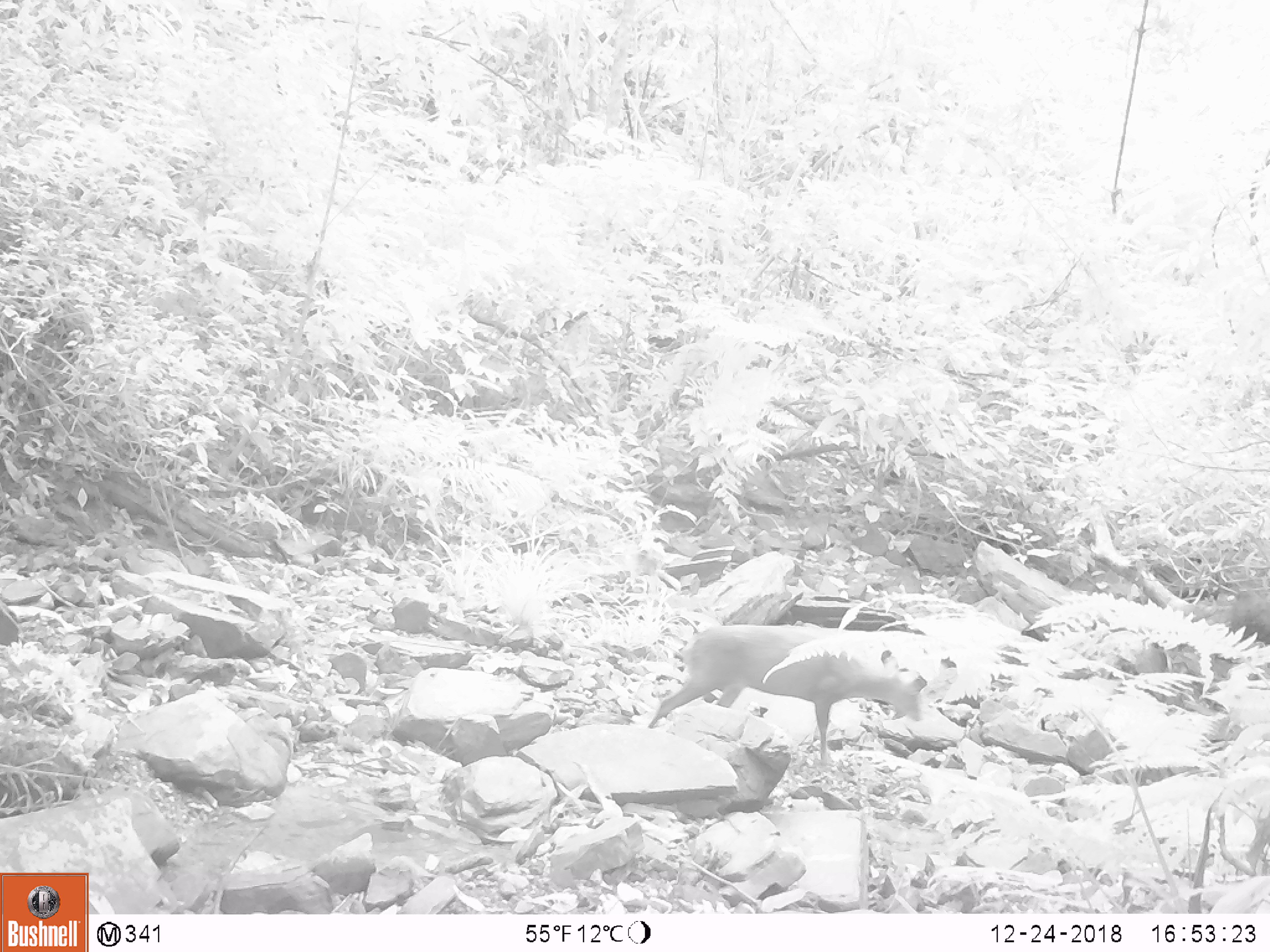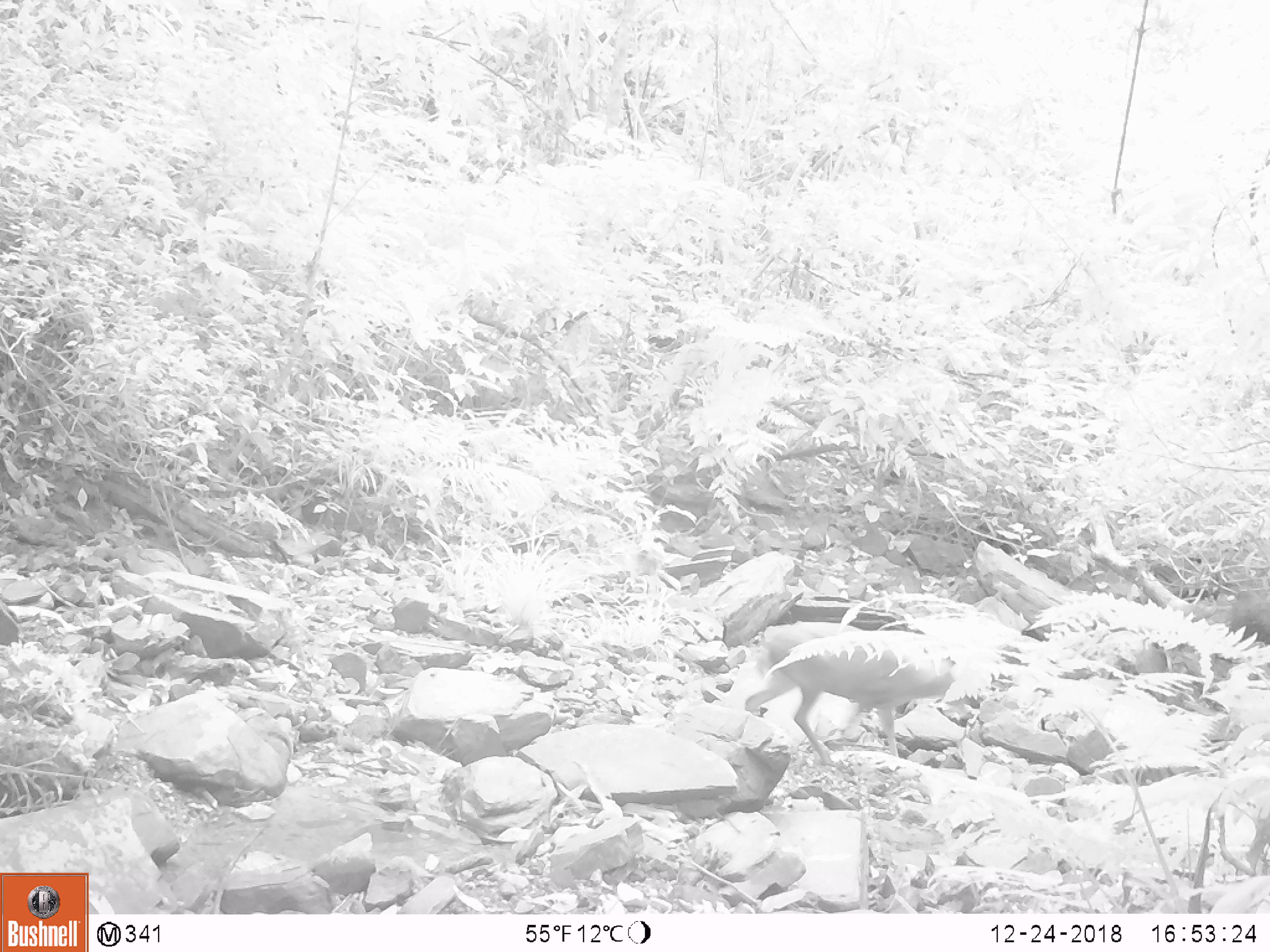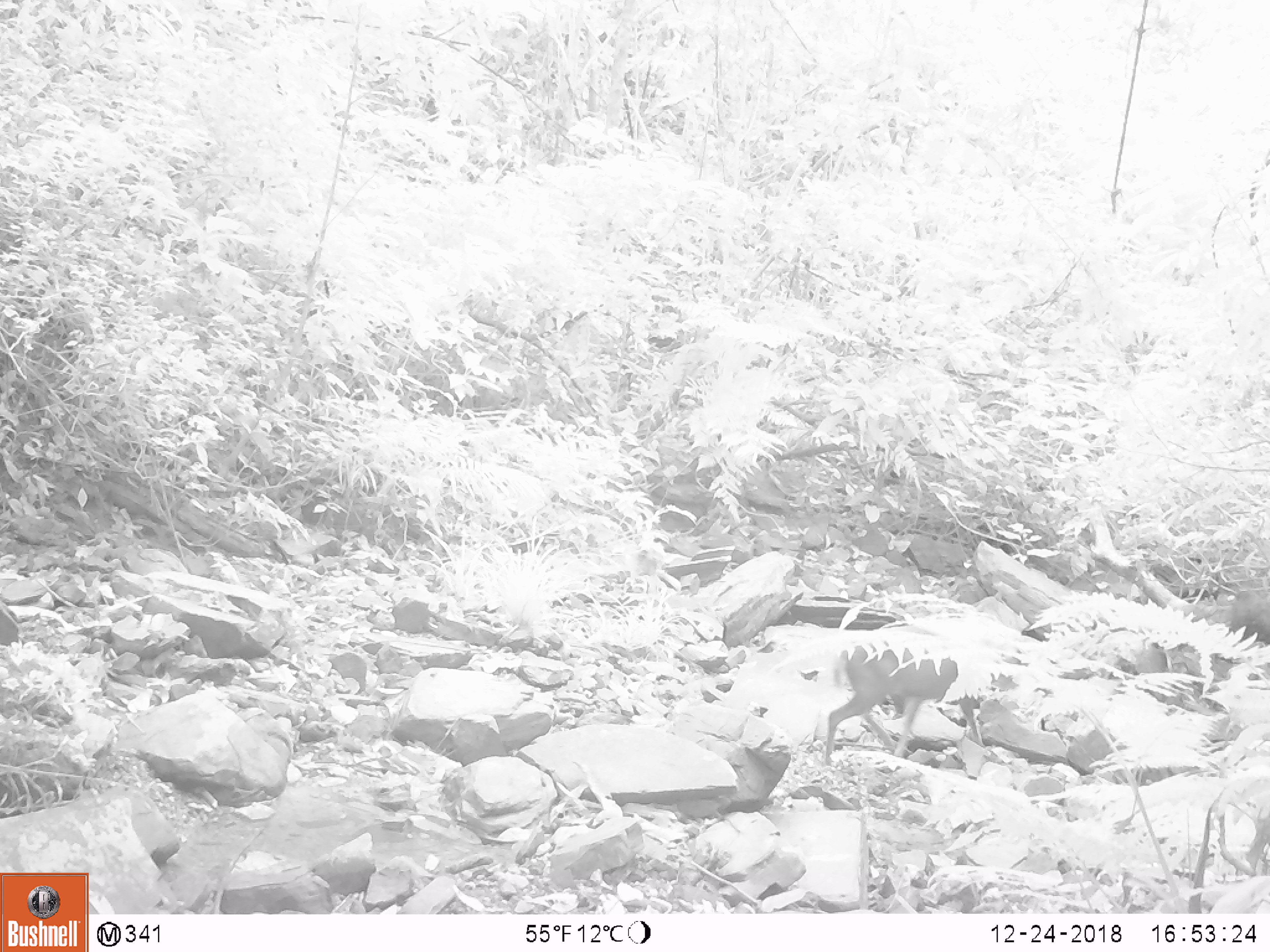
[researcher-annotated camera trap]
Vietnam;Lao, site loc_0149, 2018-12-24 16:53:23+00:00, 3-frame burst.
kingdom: Animalia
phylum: Chordata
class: Mammalia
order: Artiodactyla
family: Cervidae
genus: Muntiacus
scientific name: Muntiacus rooseveltorum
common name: roosevelt's muntjac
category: roosevelts muntjac group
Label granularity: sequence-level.